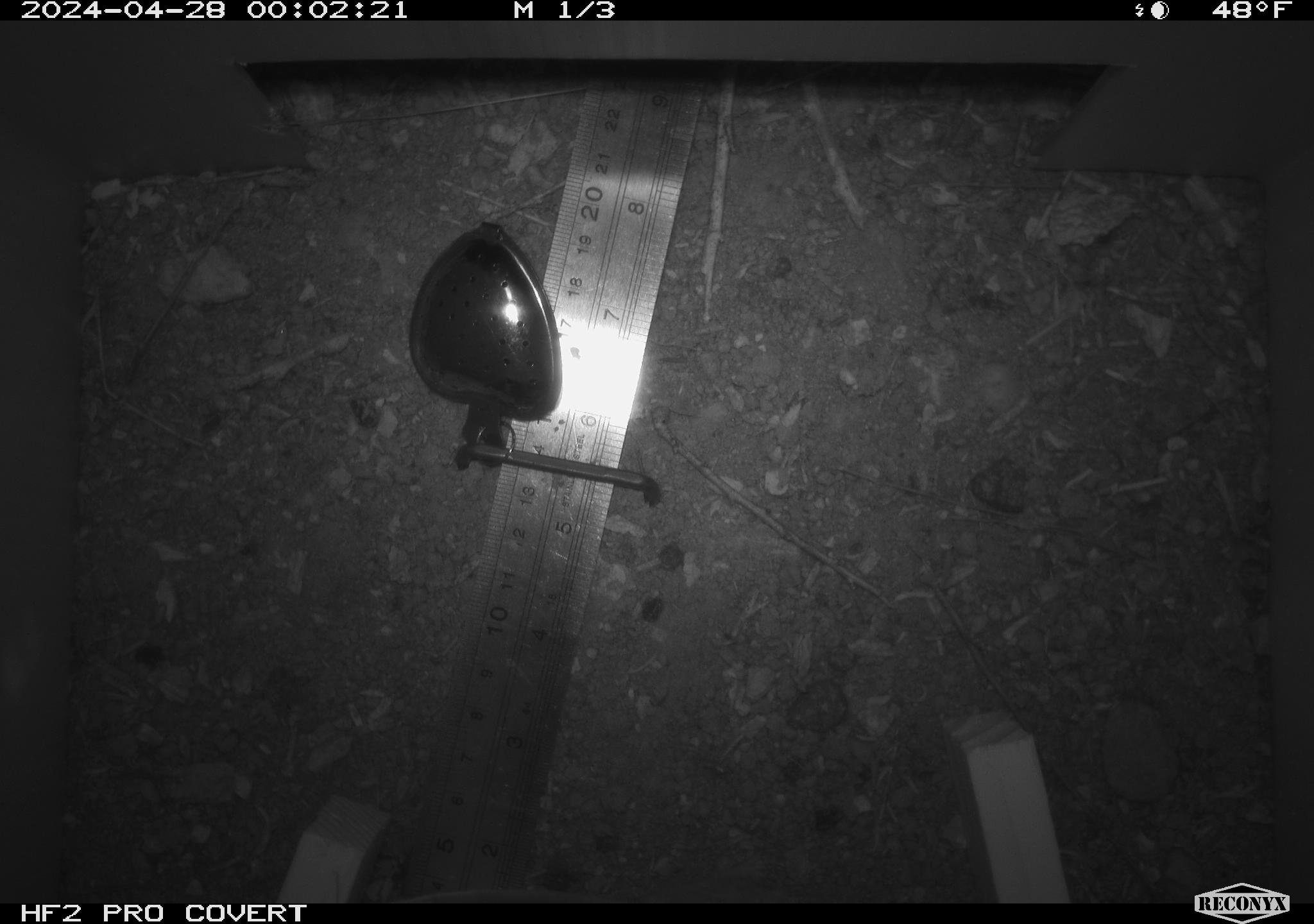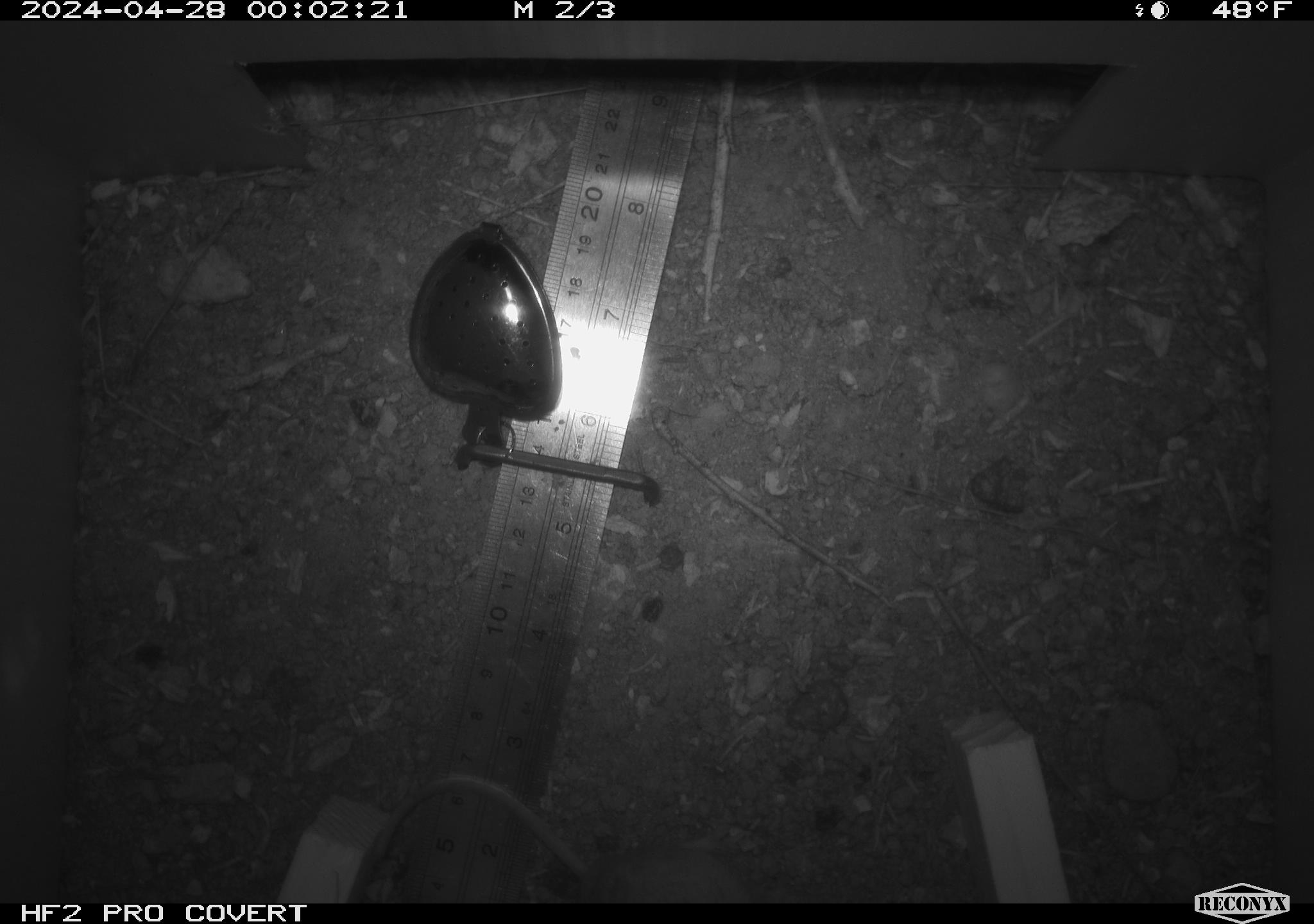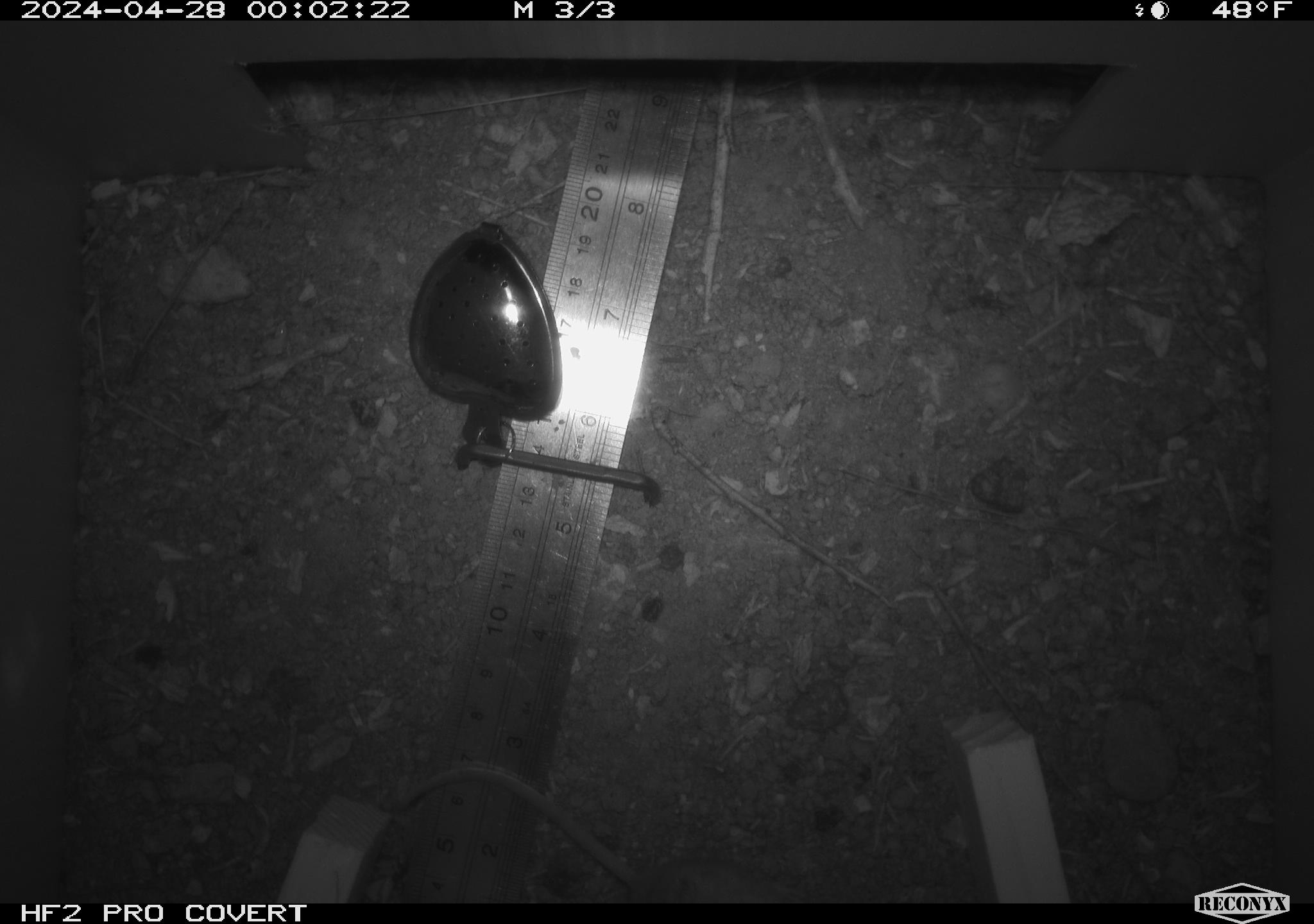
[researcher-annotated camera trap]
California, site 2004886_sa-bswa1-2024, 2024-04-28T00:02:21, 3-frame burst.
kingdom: Animalia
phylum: Chordata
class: Mammalia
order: Rodentia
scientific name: Rodentia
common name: mouse species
Mouse species (Rodentia).